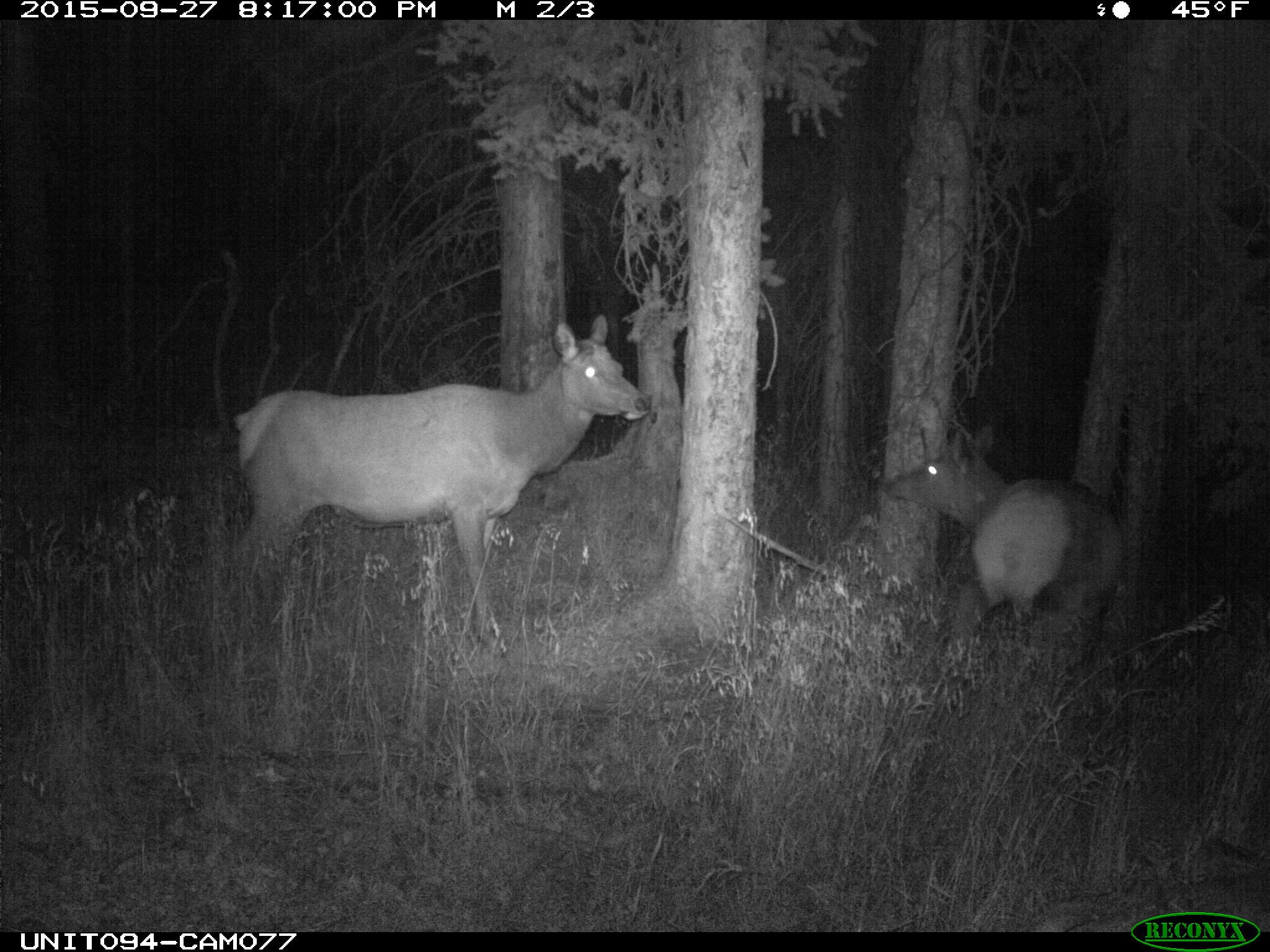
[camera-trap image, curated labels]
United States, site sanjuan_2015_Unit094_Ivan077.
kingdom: Animalia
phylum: Chordata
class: Mammalia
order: Artiodactyla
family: Cervidae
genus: Cervus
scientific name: Cervus elaphus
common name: red deer